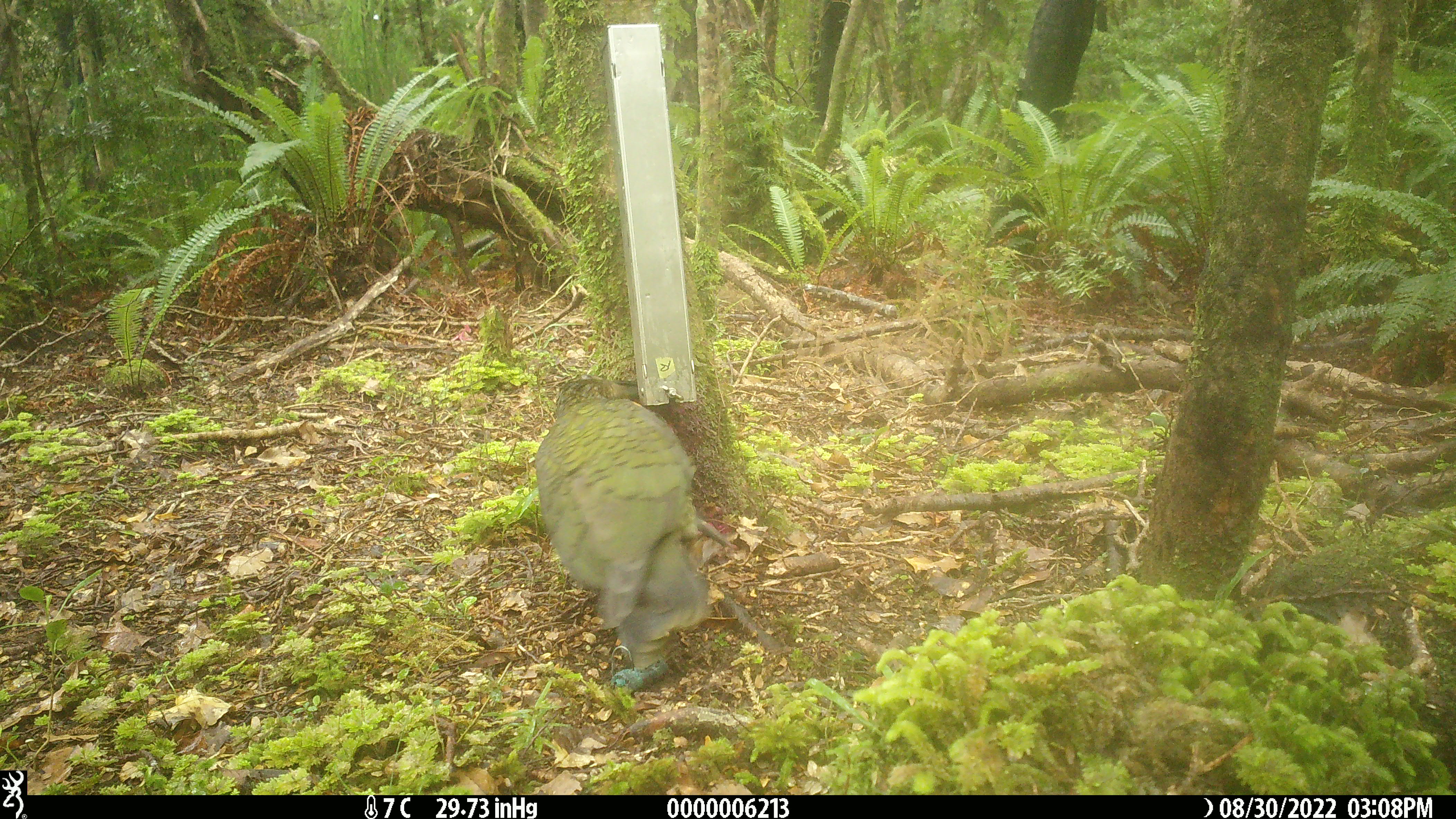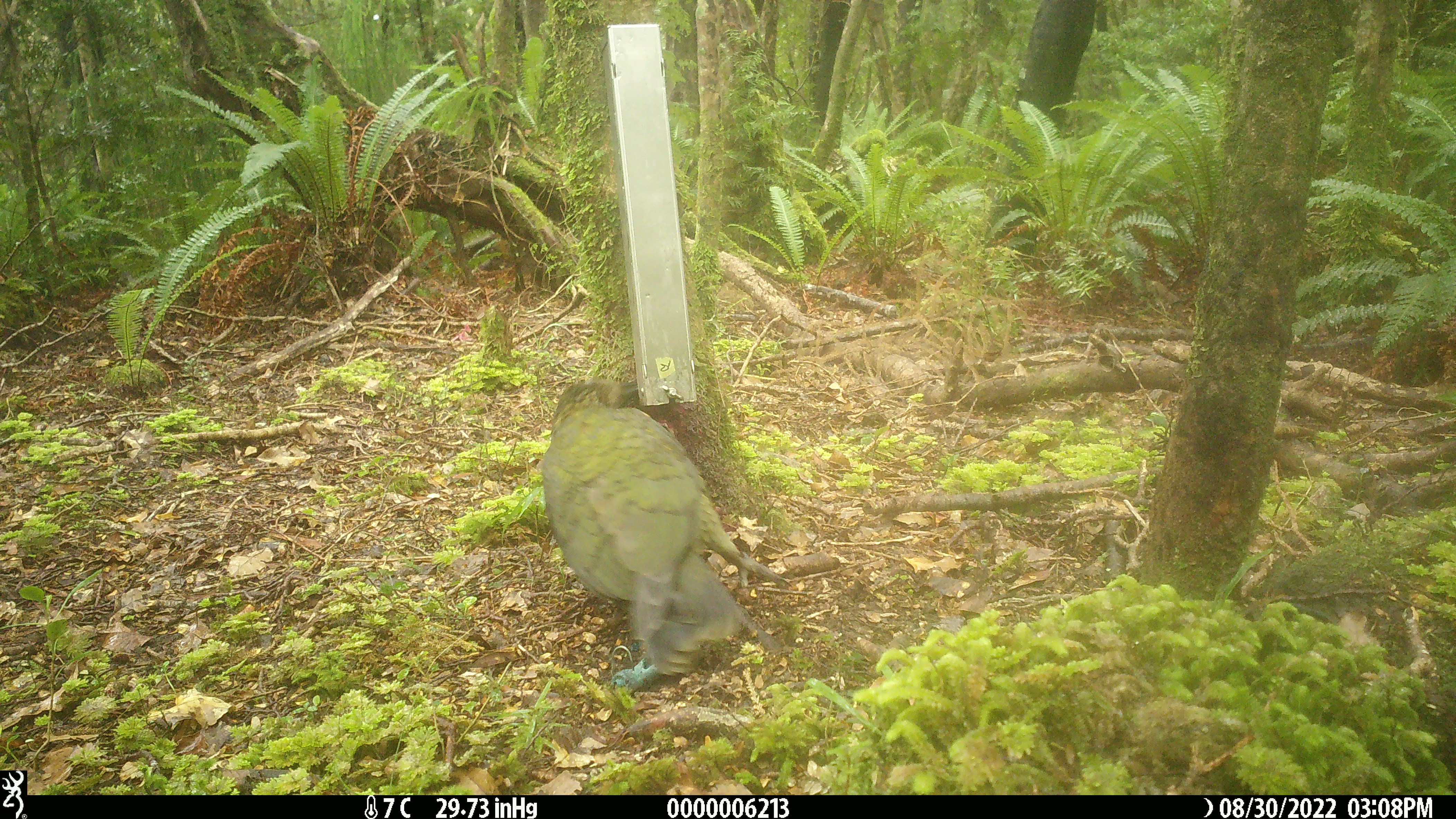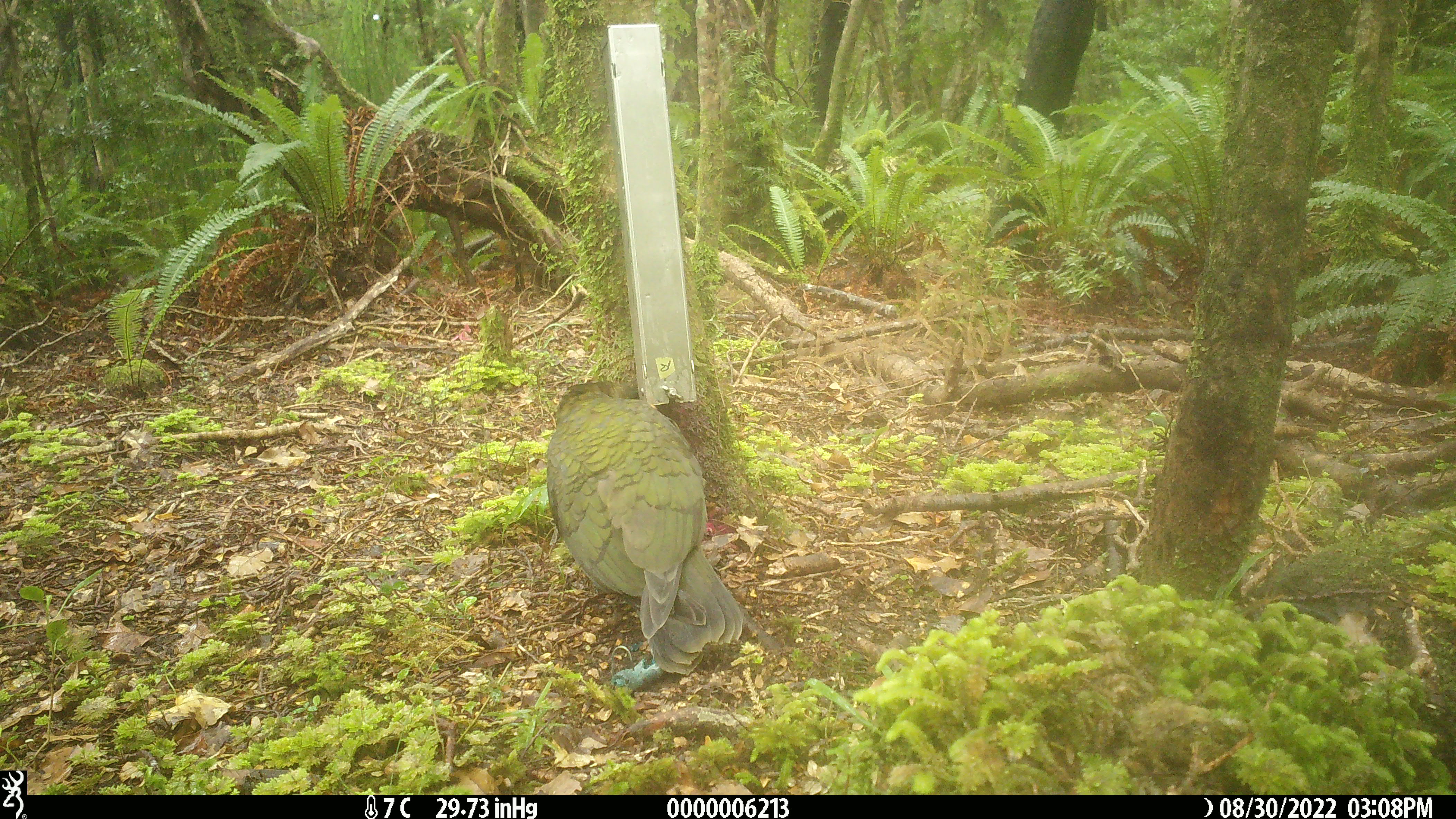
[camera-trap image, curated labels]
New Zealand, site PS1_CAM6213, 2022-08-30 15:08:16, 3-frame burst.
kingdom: Animalia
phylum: Chordata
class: Aves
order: Psittaciformes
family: Strigopidae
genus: Nestor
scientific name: Nestor notabilis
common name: kea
Kea (Nestor notabilis).